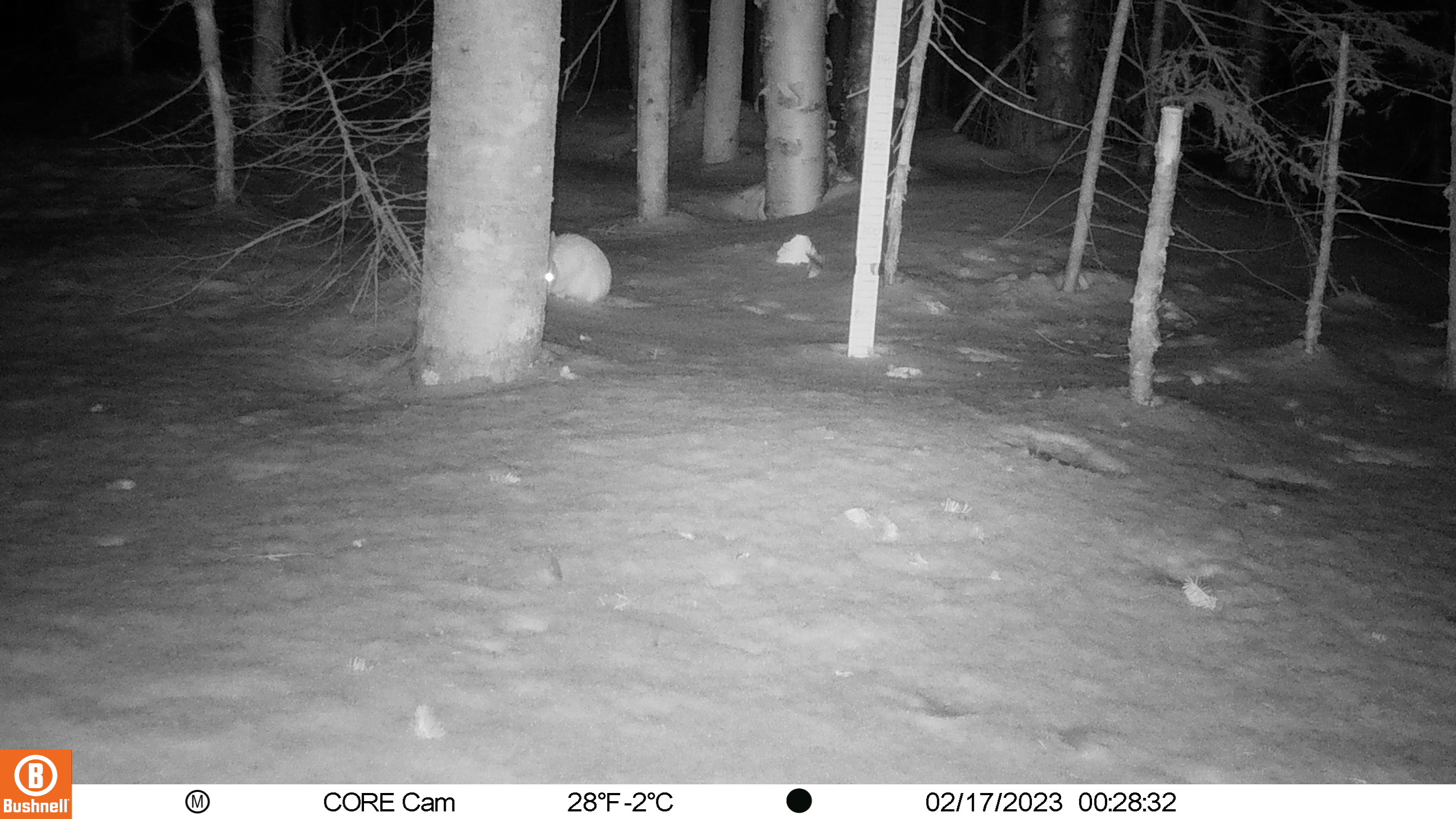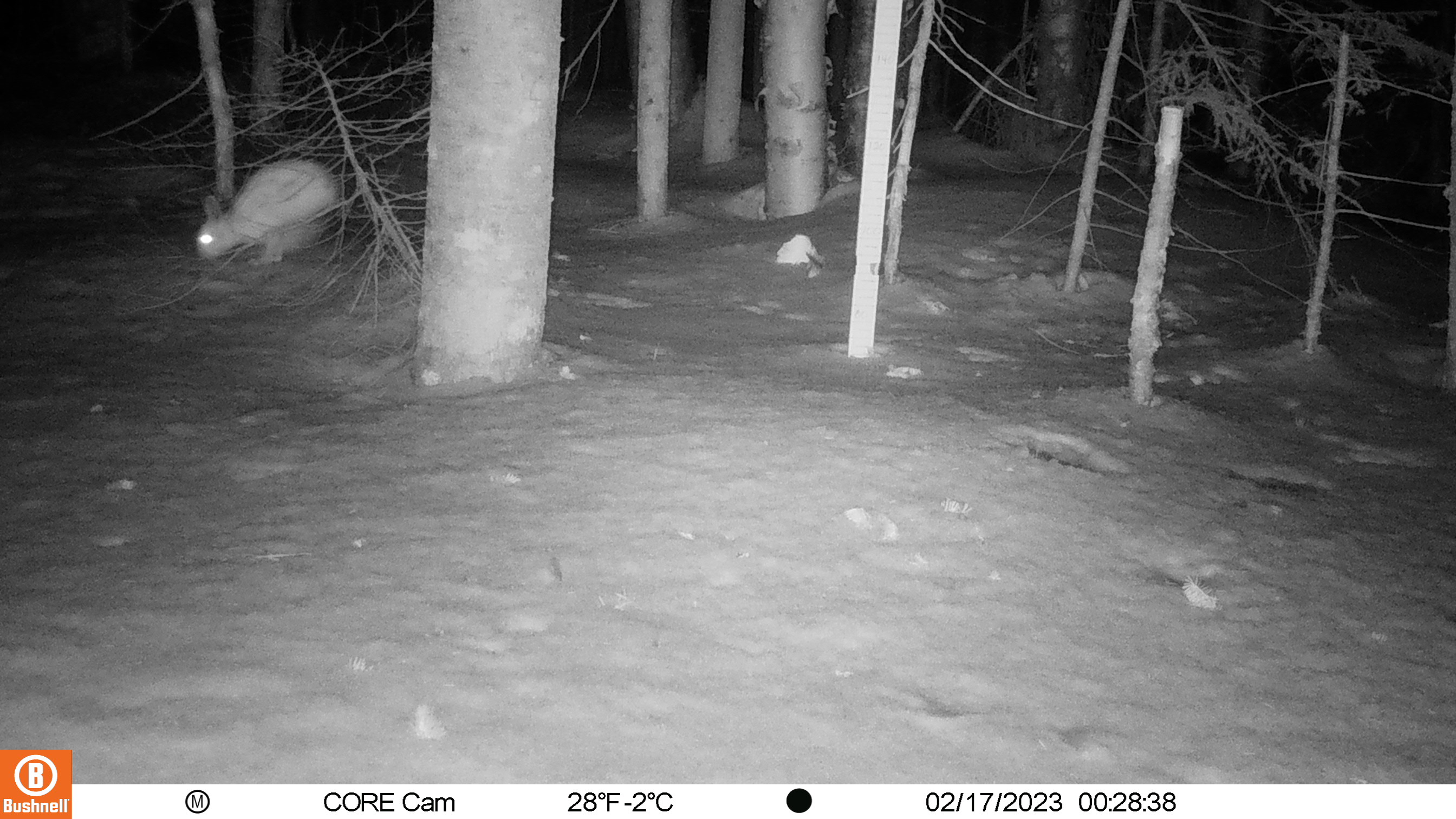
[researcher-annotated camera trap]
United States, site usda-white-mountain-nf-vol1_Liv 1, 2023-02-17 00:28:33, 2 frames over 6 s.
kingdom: Animalia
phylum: Chordata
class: Mammalia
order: Lagomorpha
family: Leporidae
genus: Lepus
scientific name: Lepus americanus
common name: snowshoe hare